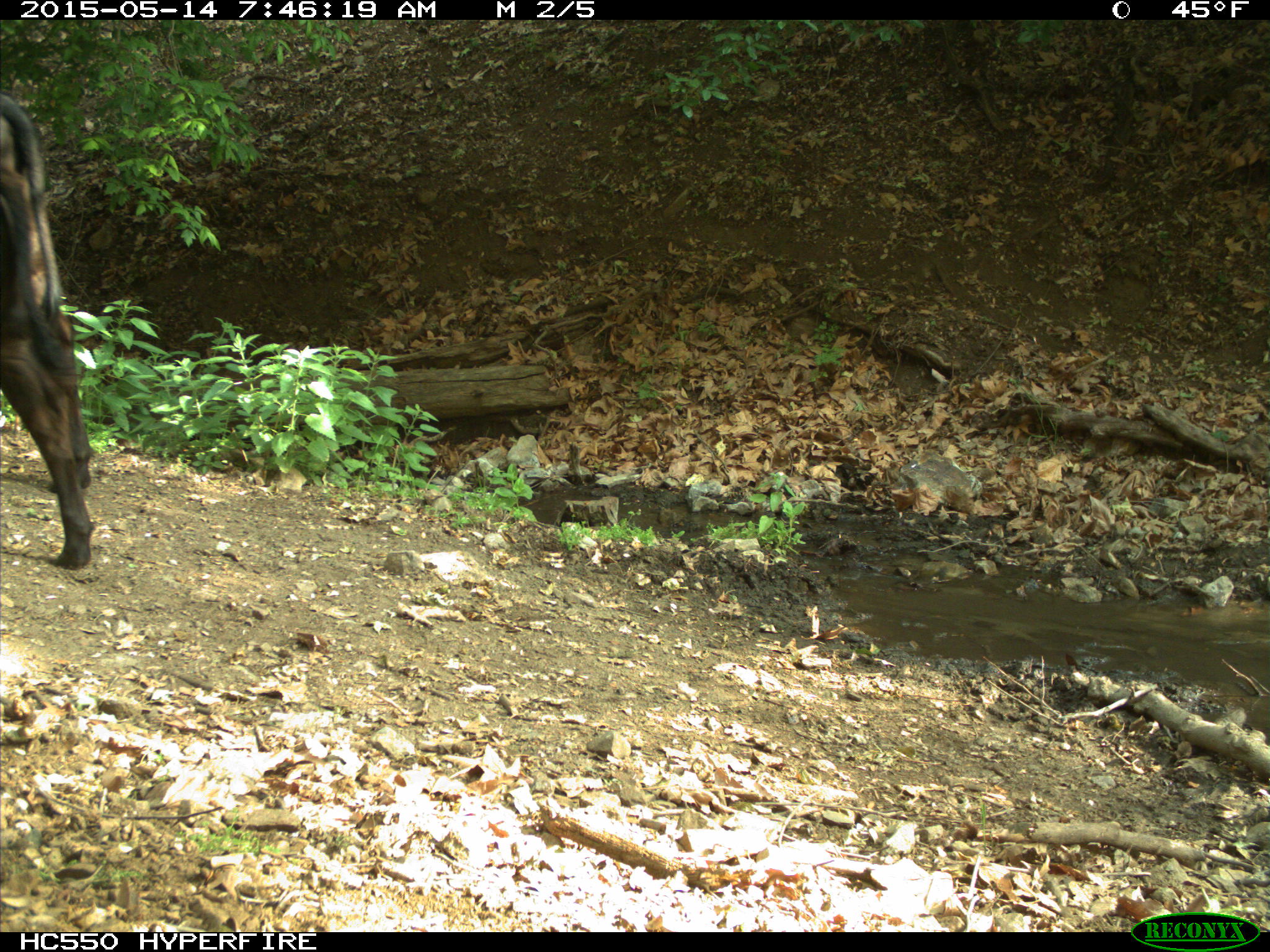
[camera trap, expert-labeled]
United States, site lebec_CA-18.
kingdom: Animalia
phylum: Chordata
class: Mammalia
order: Artiodactyla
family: Bovidae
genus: Bos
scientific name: Bos taurus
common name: domestic cow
Bos taurus (domestic cow).